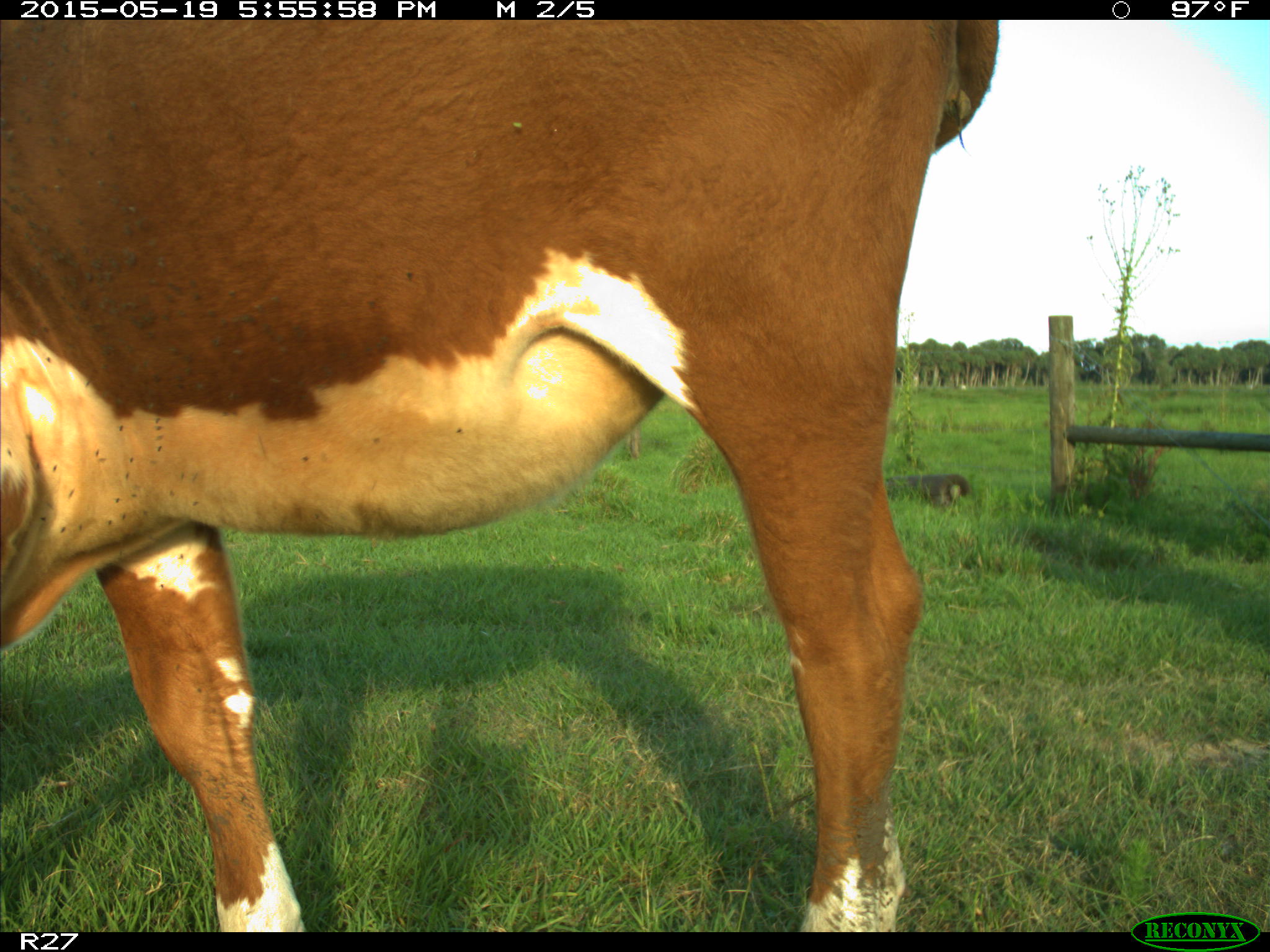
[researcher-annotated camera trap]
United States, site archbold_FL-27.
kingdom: Animalia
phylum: Chordata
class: Mammalia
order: Artiodactyla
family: Bovidae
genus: Bos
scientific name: Bos taurus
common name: domestic cow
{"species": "Bos taurus (domestic cow)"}